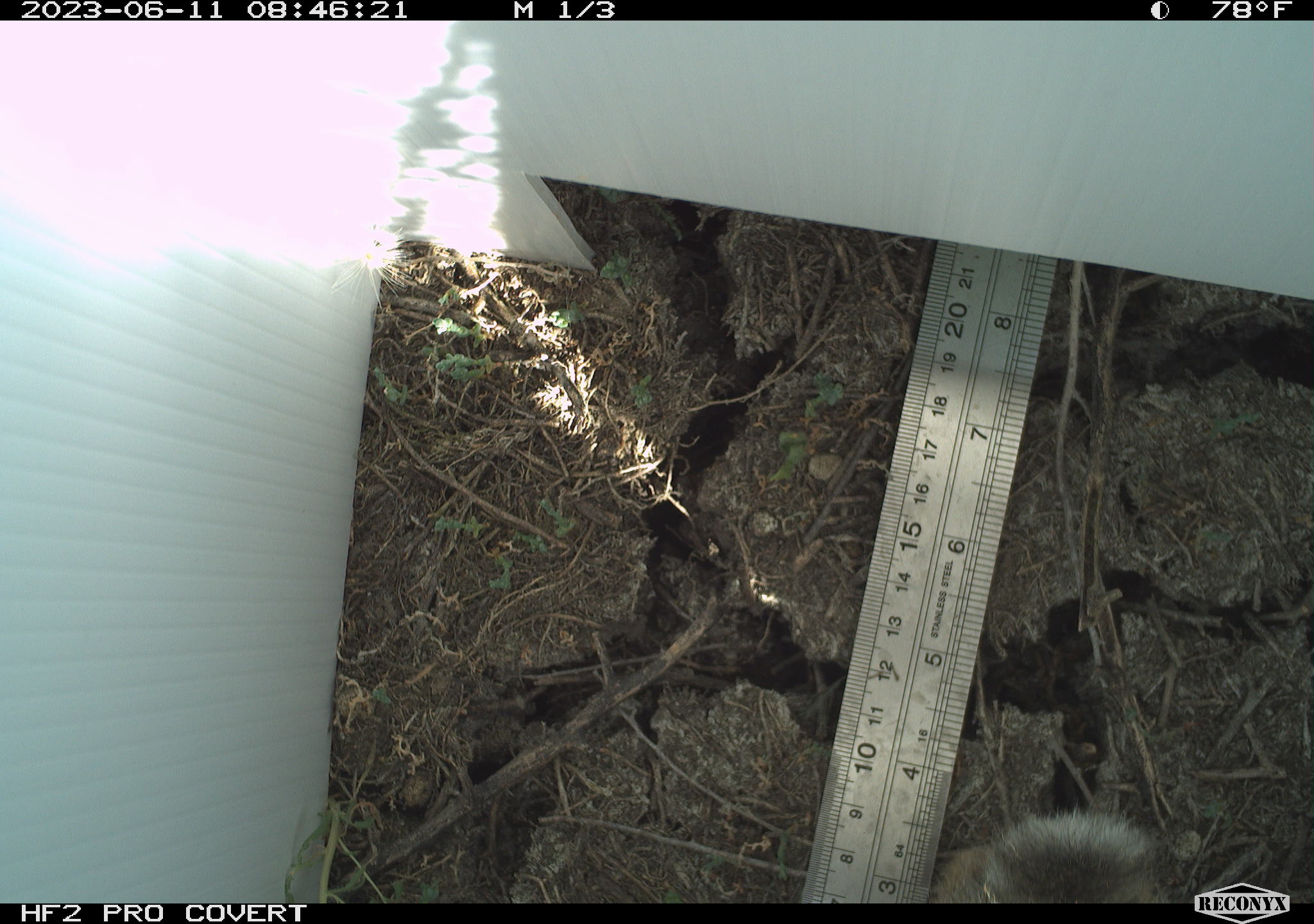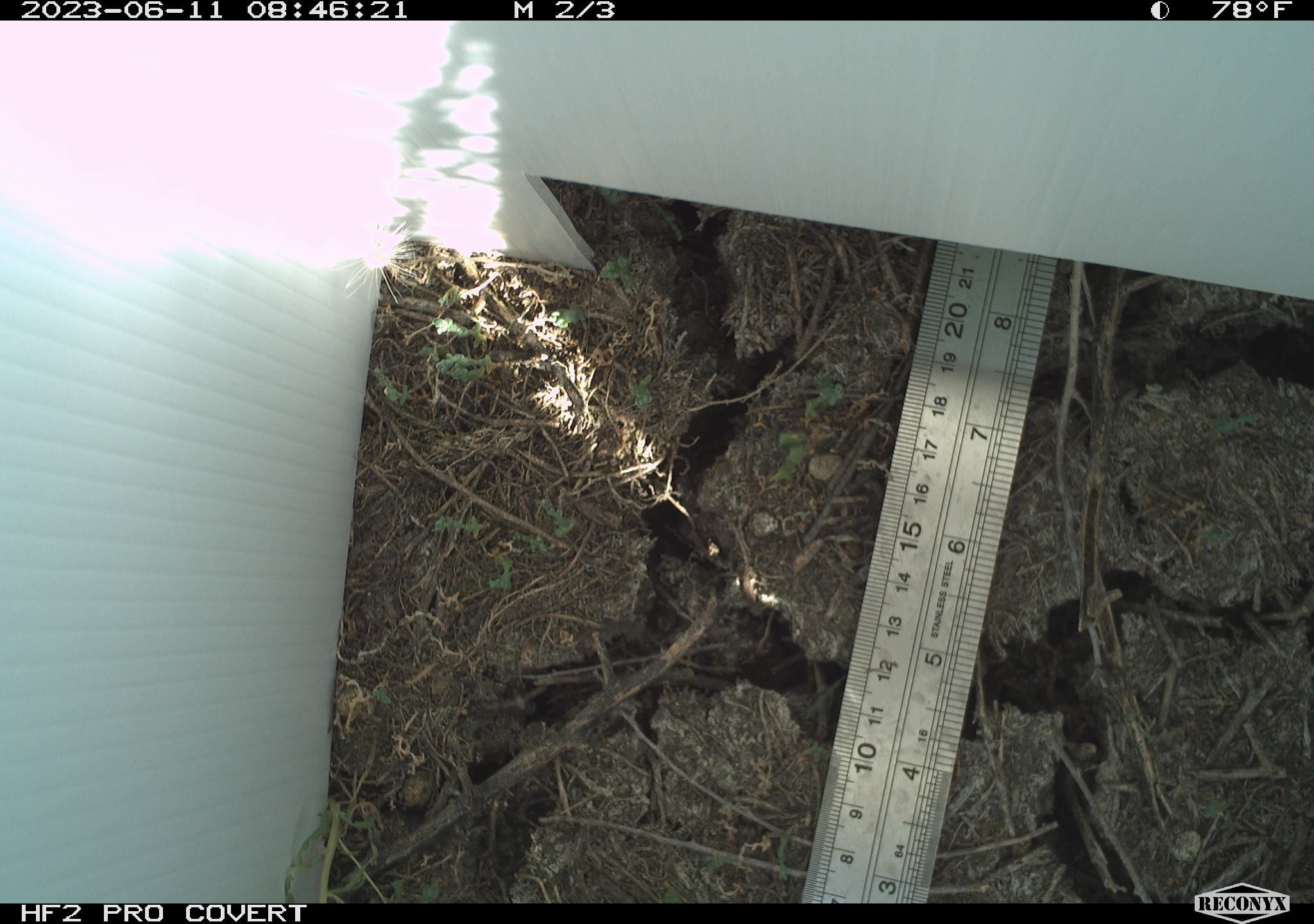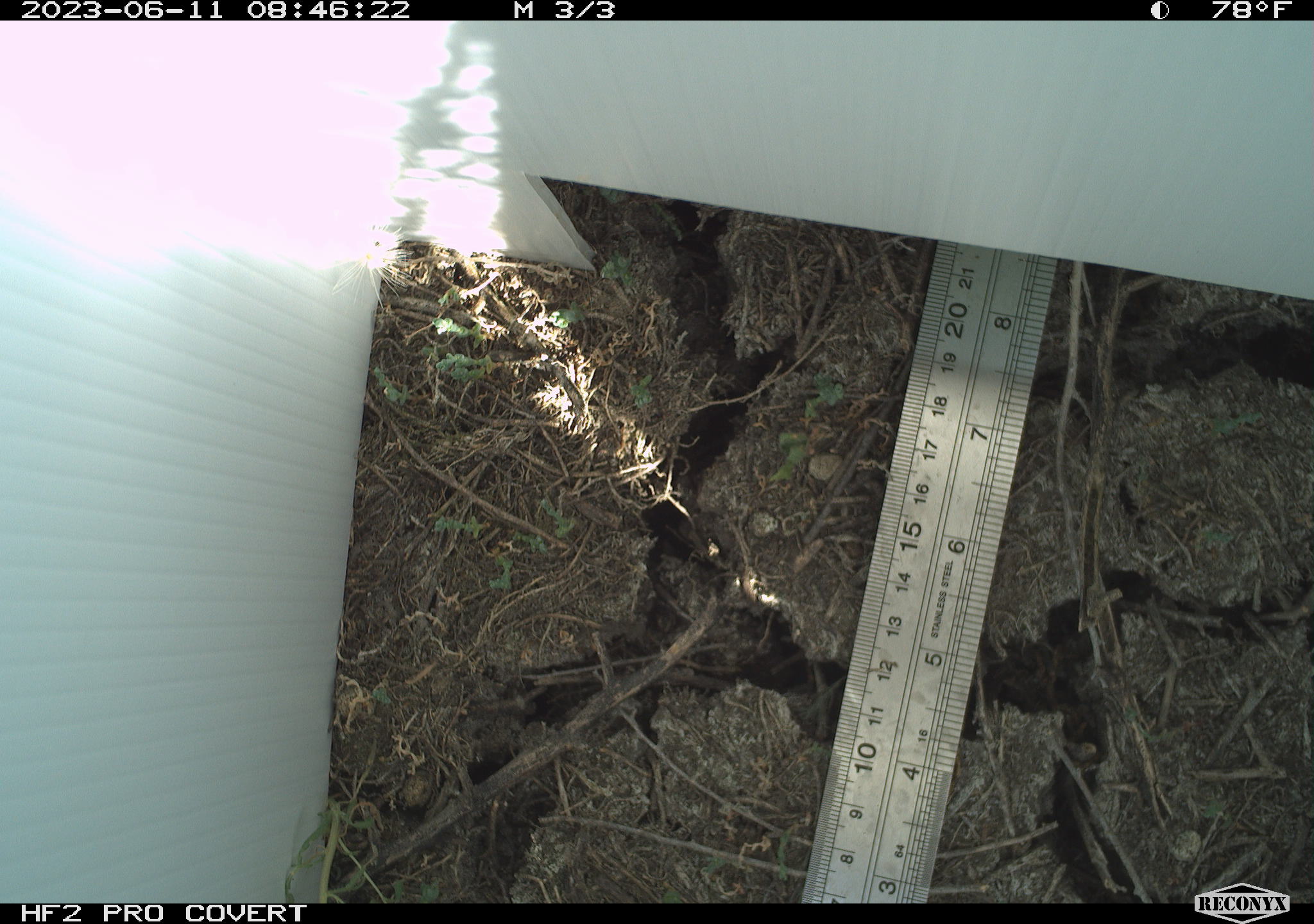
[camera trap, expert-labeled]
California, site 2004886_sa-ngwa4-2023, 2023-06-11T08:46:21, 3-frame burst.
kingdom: Animalia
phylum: Chordata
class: Mammalia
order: Lagomorpha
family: Leporidae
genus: Sylvilagus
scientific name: Sylvilagus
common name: cottontail rabbits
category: sylvilagus species